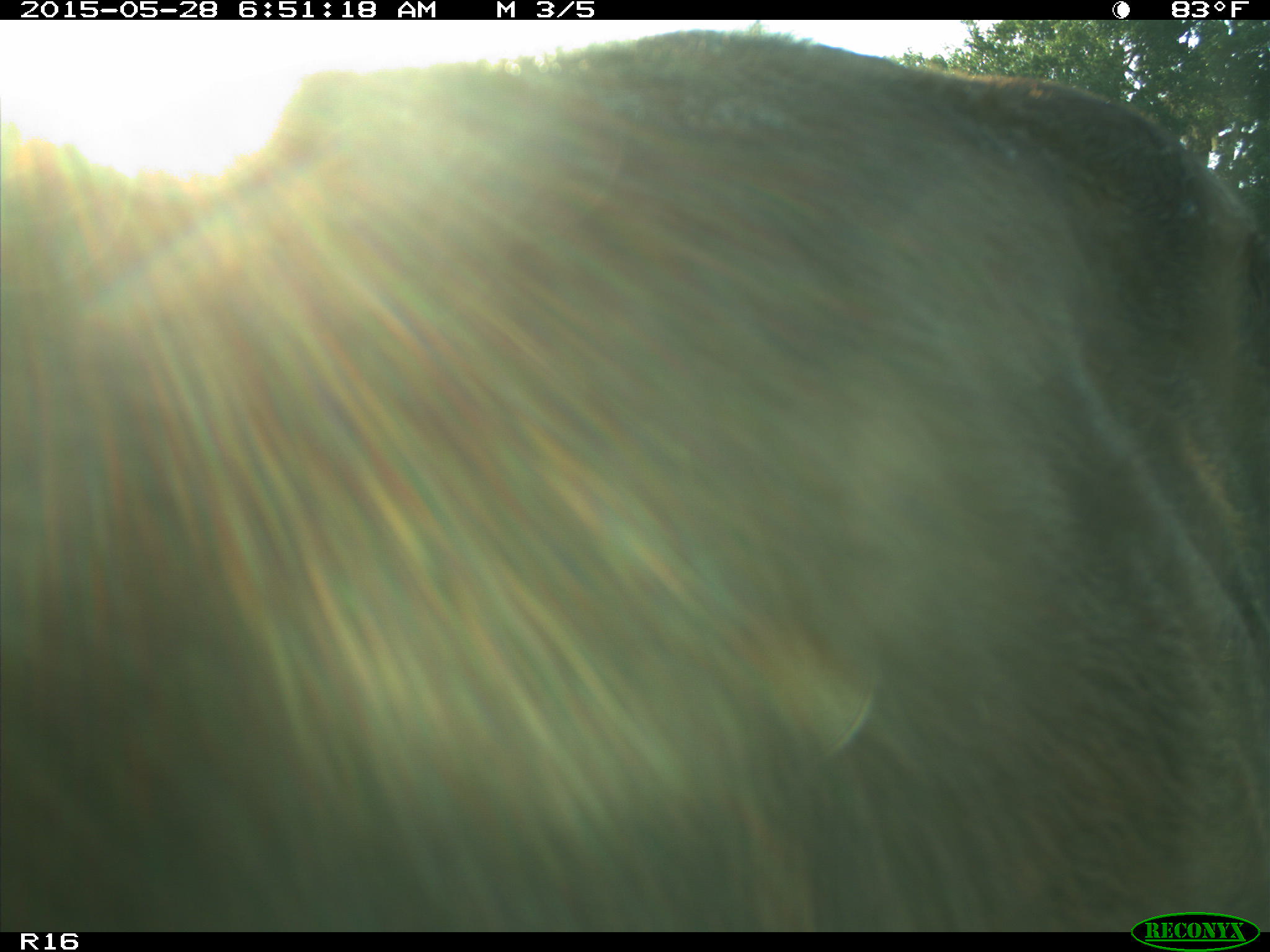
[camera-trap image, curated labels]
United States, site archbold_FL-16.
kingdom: Animalia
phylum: Chordata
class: Mammalia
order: Artiodactyla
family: Bovidae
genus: Bos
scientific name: Bos taurus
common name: domestic cow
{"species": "Bos taurus (domestic cow)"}